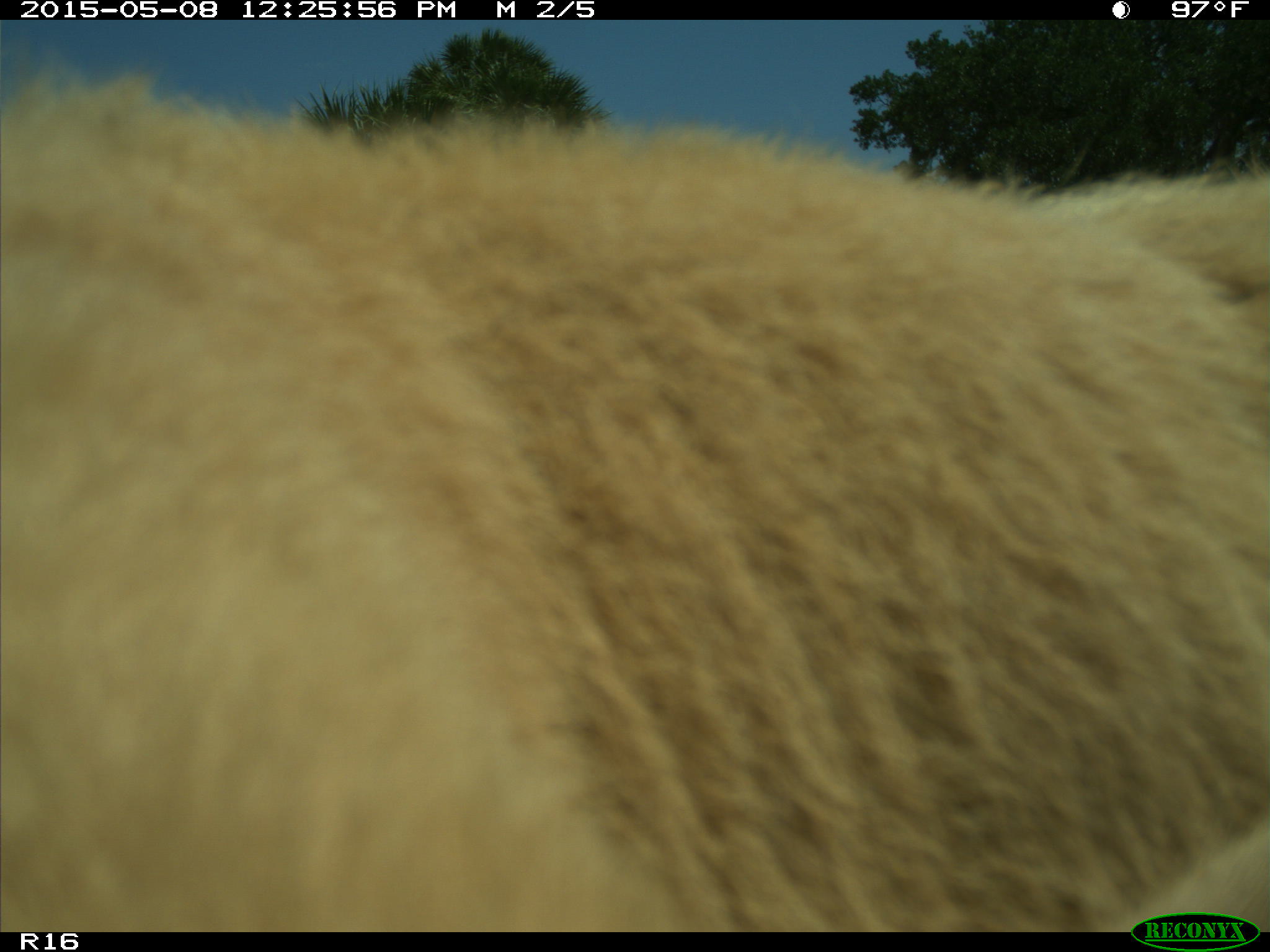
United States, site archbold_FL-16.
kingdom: Animalia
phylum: Chordata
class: Mammalia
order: Artiodactyla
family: Bovidae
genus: Bos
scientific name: Bos taurus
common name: domestic cow